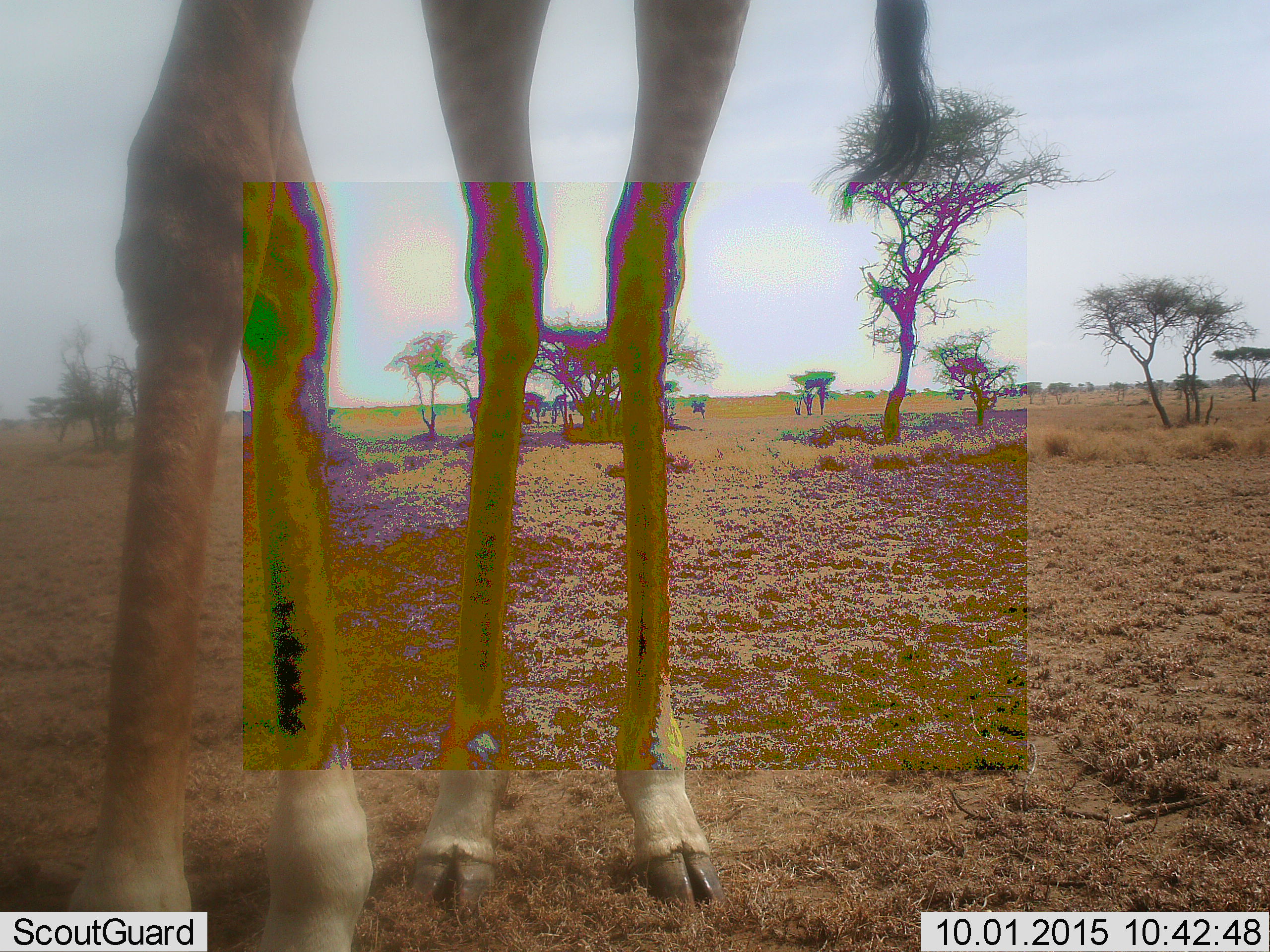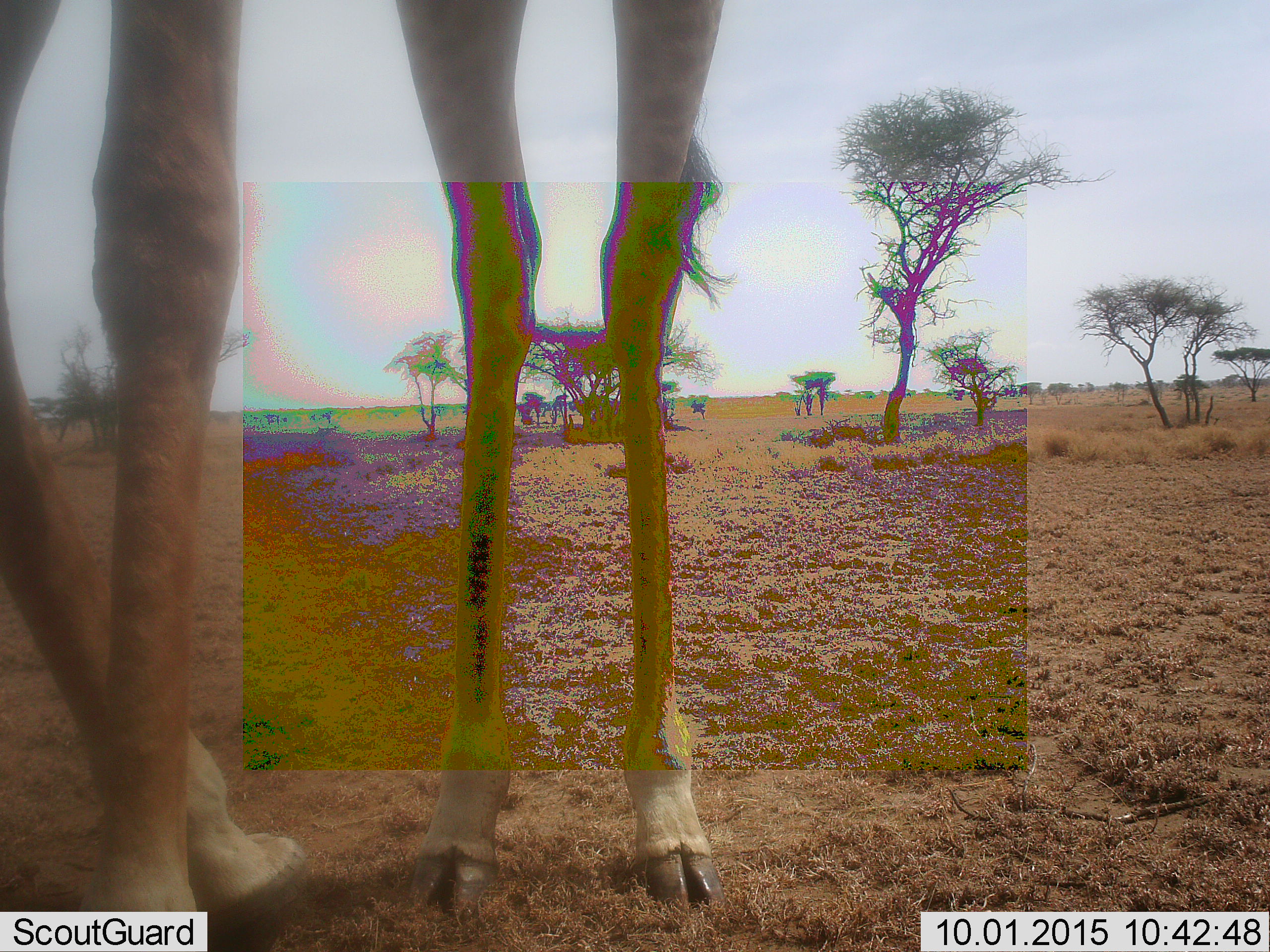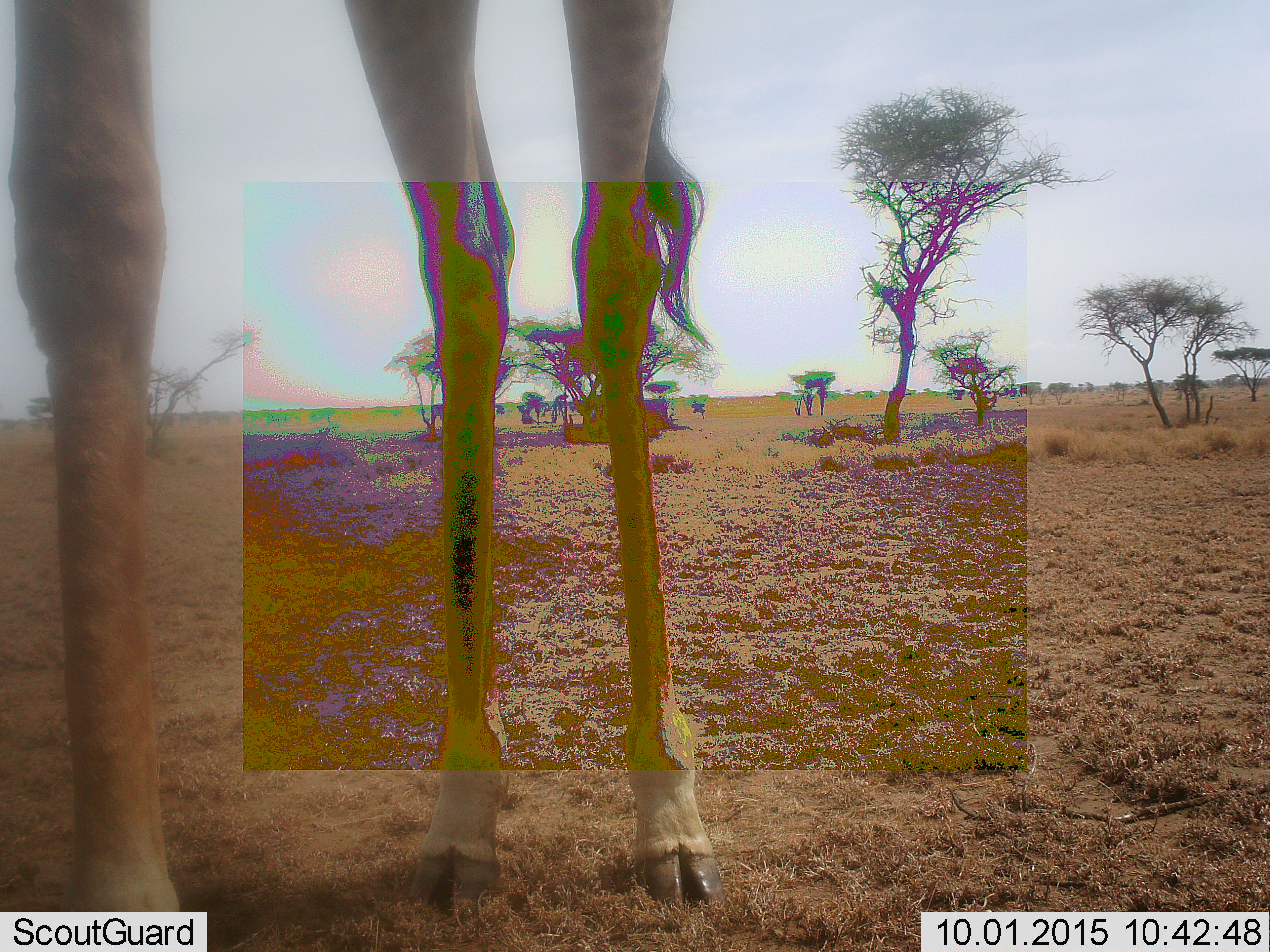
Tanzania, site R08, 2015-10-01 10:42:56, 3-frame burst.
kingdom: Animalia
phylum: Chordata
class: Mammalia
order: Artiodactyla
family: Giraffidae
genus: Giraffa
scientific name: Giraffa camelopardalis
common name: giraffe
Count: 1.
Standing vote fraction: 70%.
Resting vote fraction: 0%.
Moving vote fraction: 50%.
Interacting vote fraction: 0%.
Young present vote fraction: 0%.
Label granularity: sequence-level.